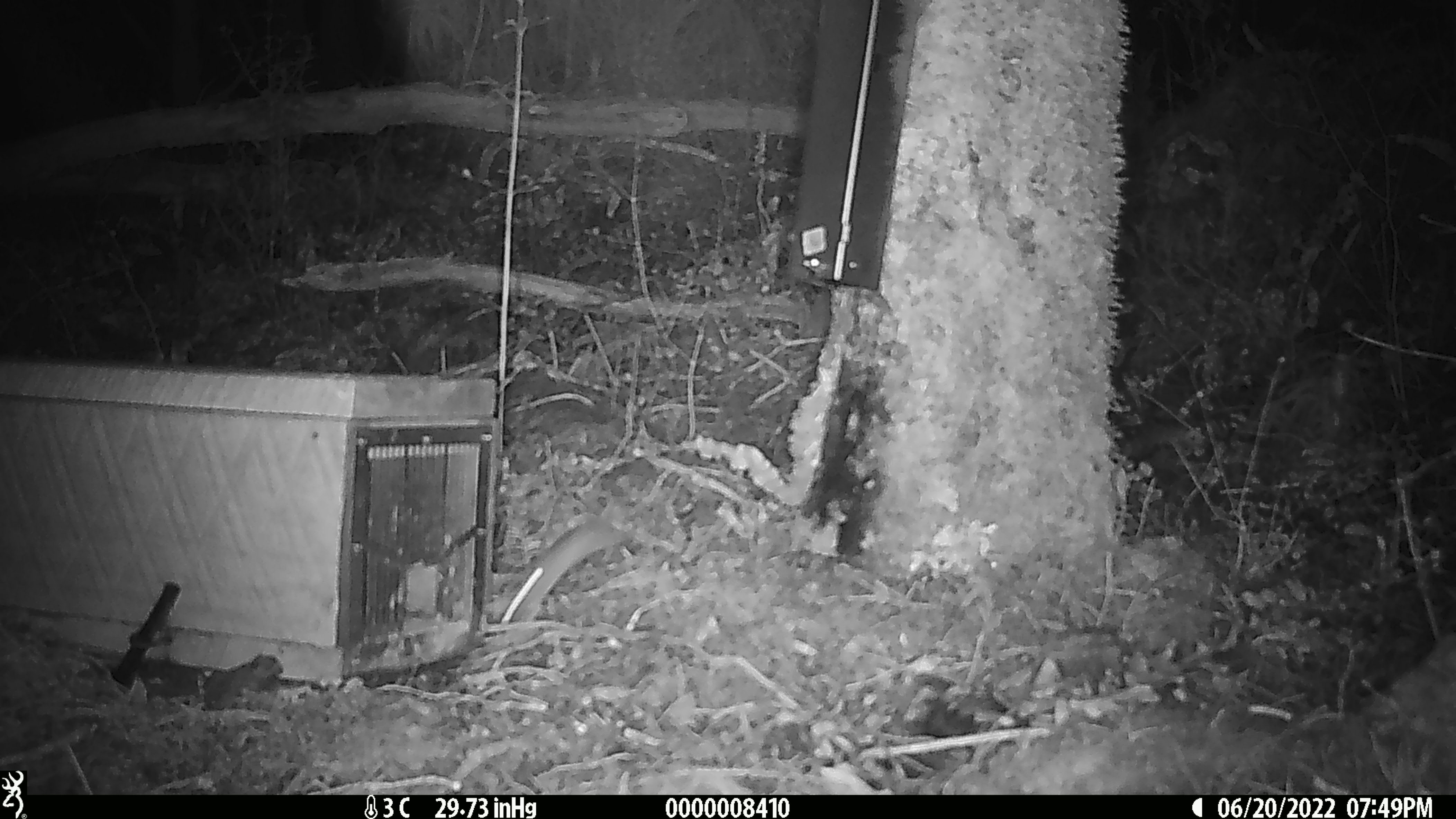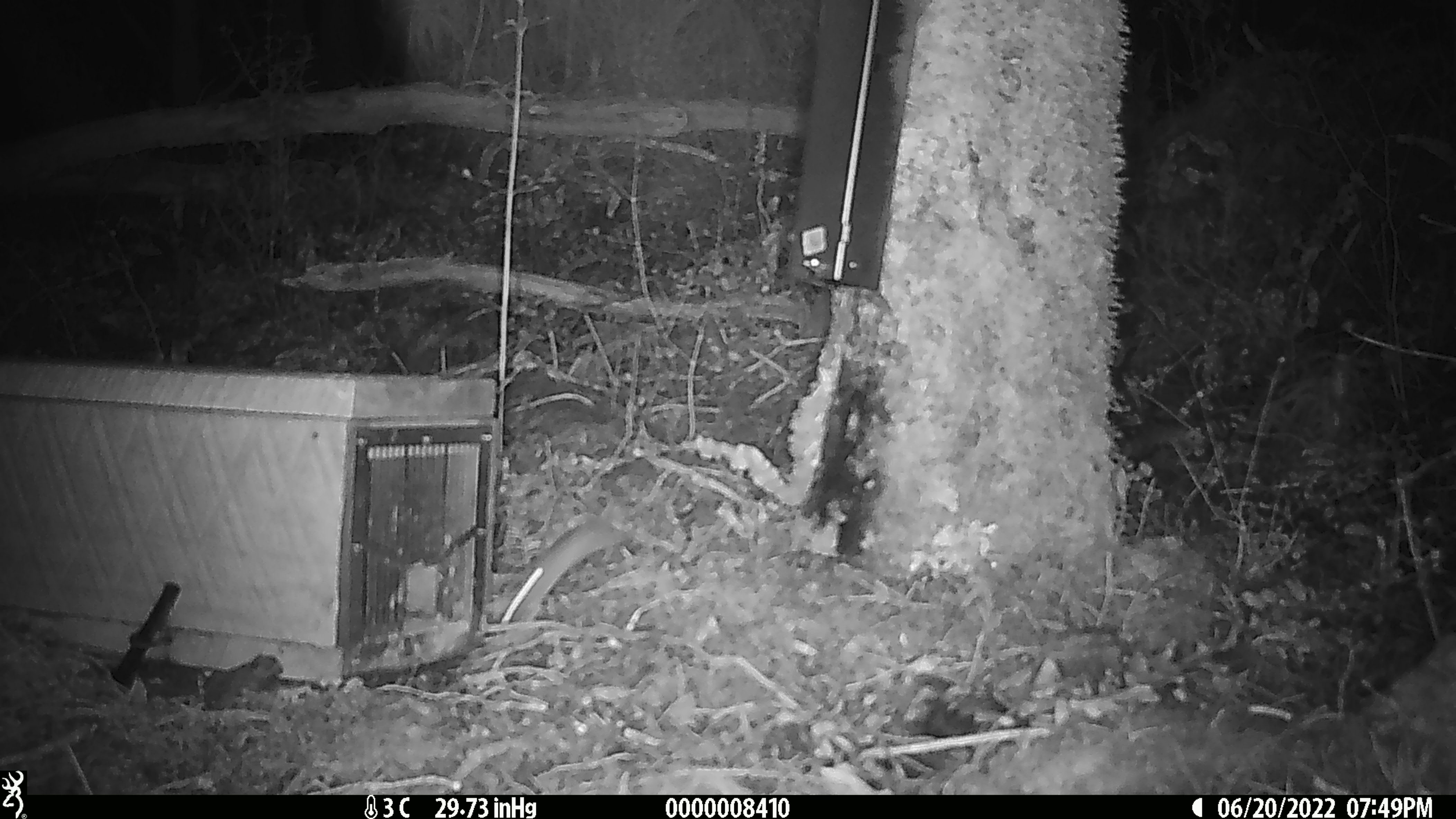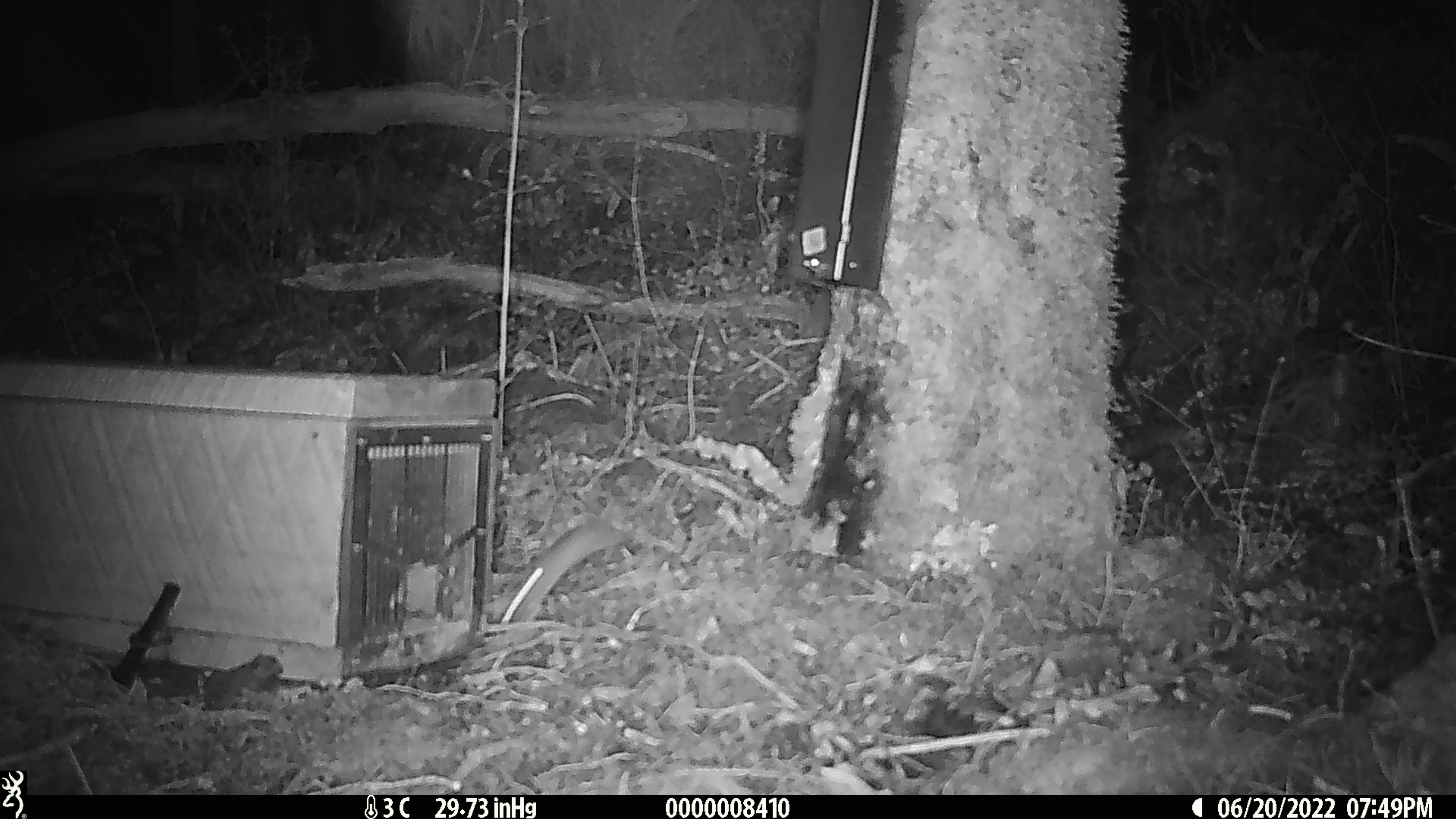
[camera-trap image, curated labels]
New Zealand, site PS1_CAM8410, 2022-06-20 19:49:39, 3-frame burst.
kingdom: Animalia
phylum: Chordata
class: Mammalia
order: Rodentia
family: Muridae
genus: Mus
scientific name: Mus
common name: mouse